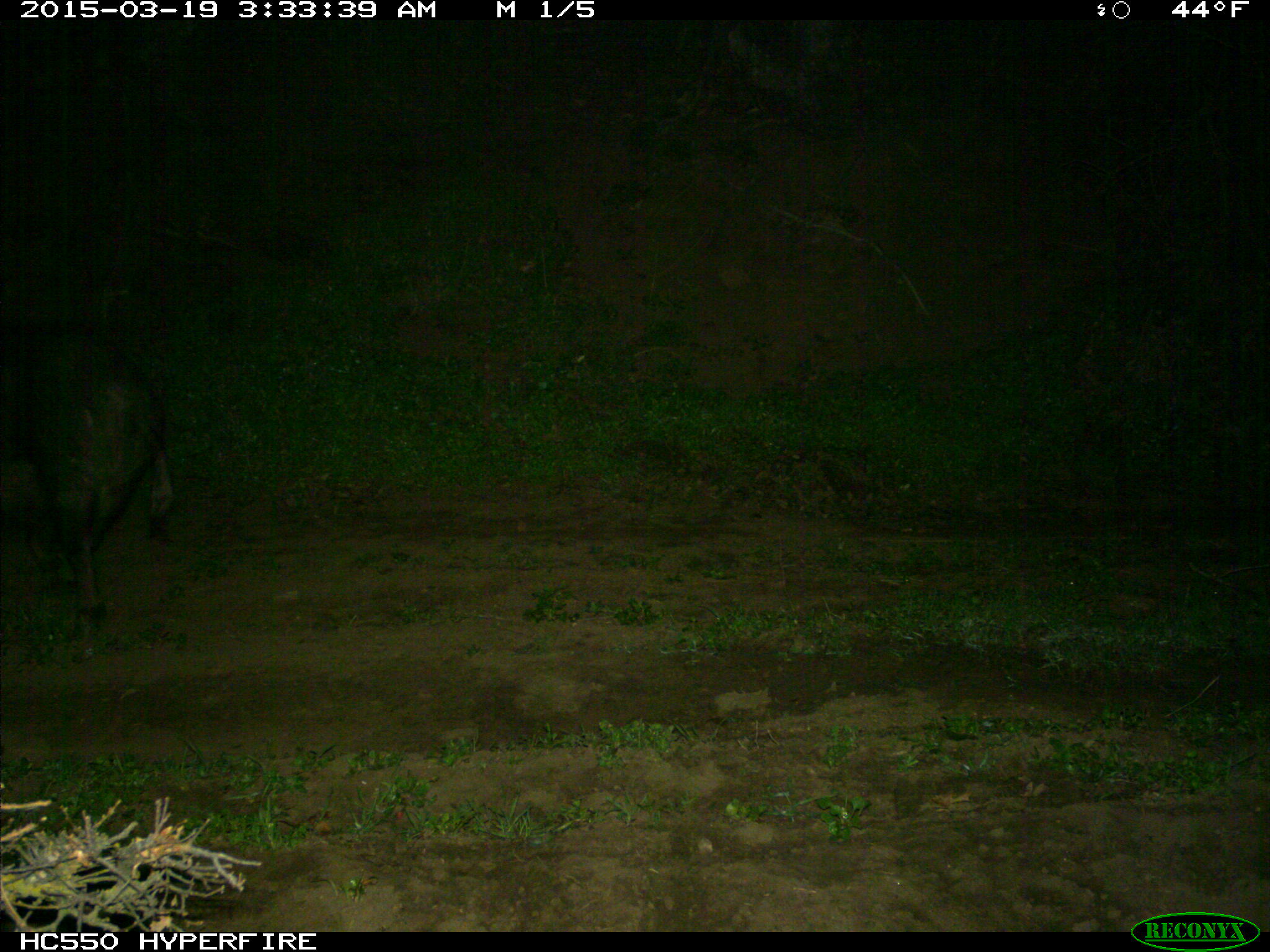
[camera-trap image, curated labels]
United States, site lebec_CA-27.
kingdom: Animalia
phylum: Chordata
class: Mammalia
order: Artiodactyla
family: Suidae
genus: Sus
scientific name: Sus scrofa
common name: wild boar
Sus scrofa (wild boar).